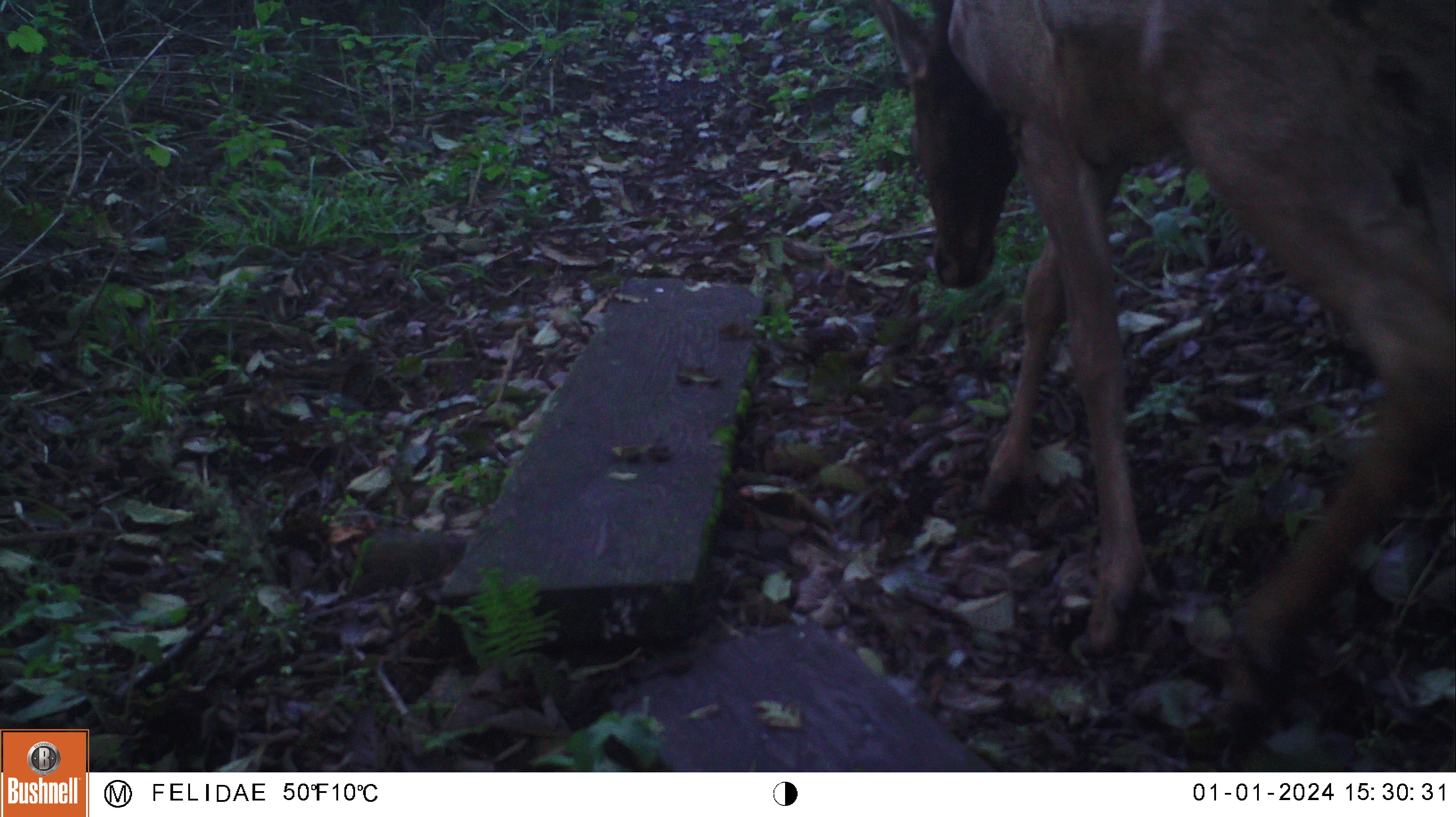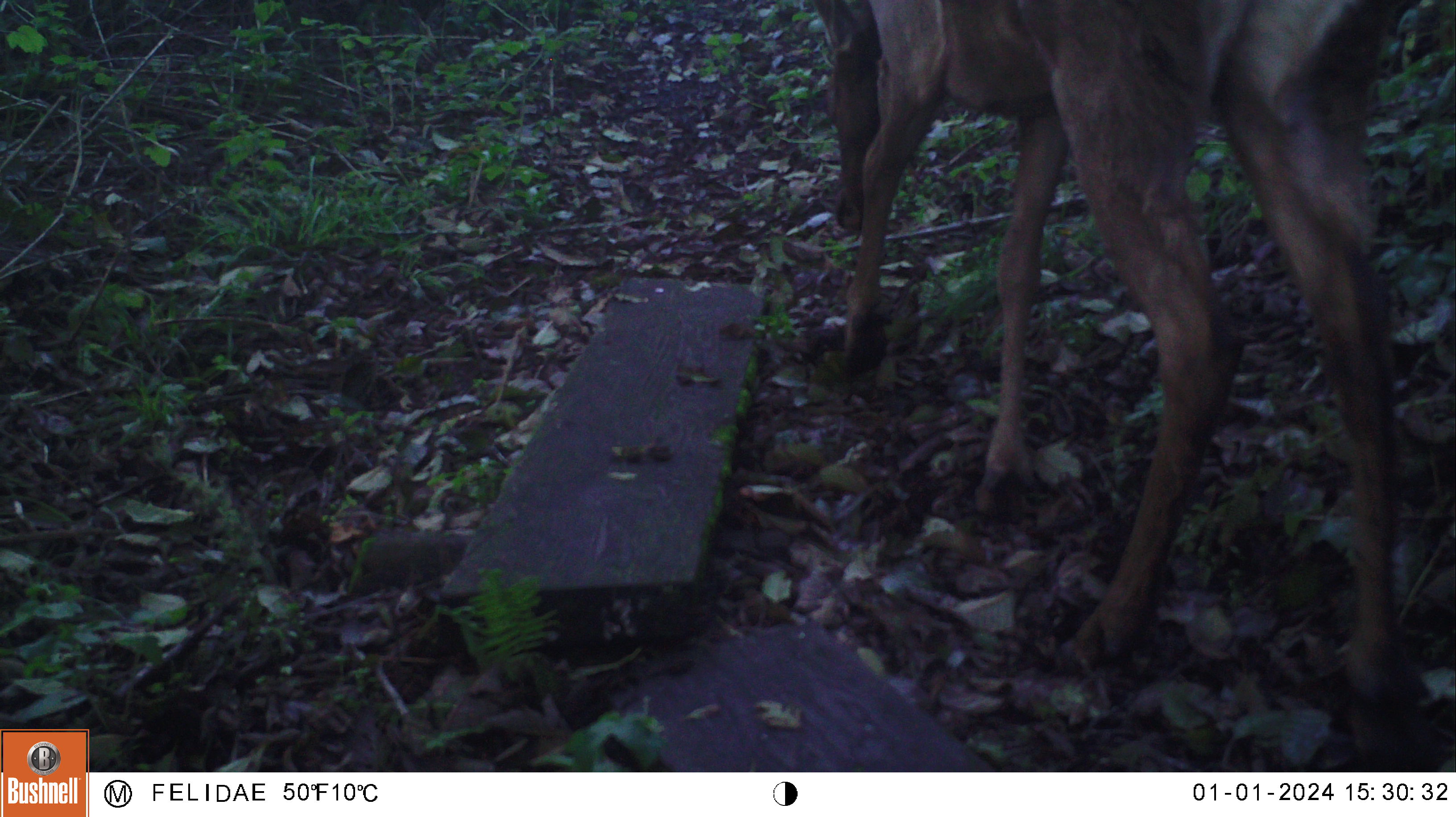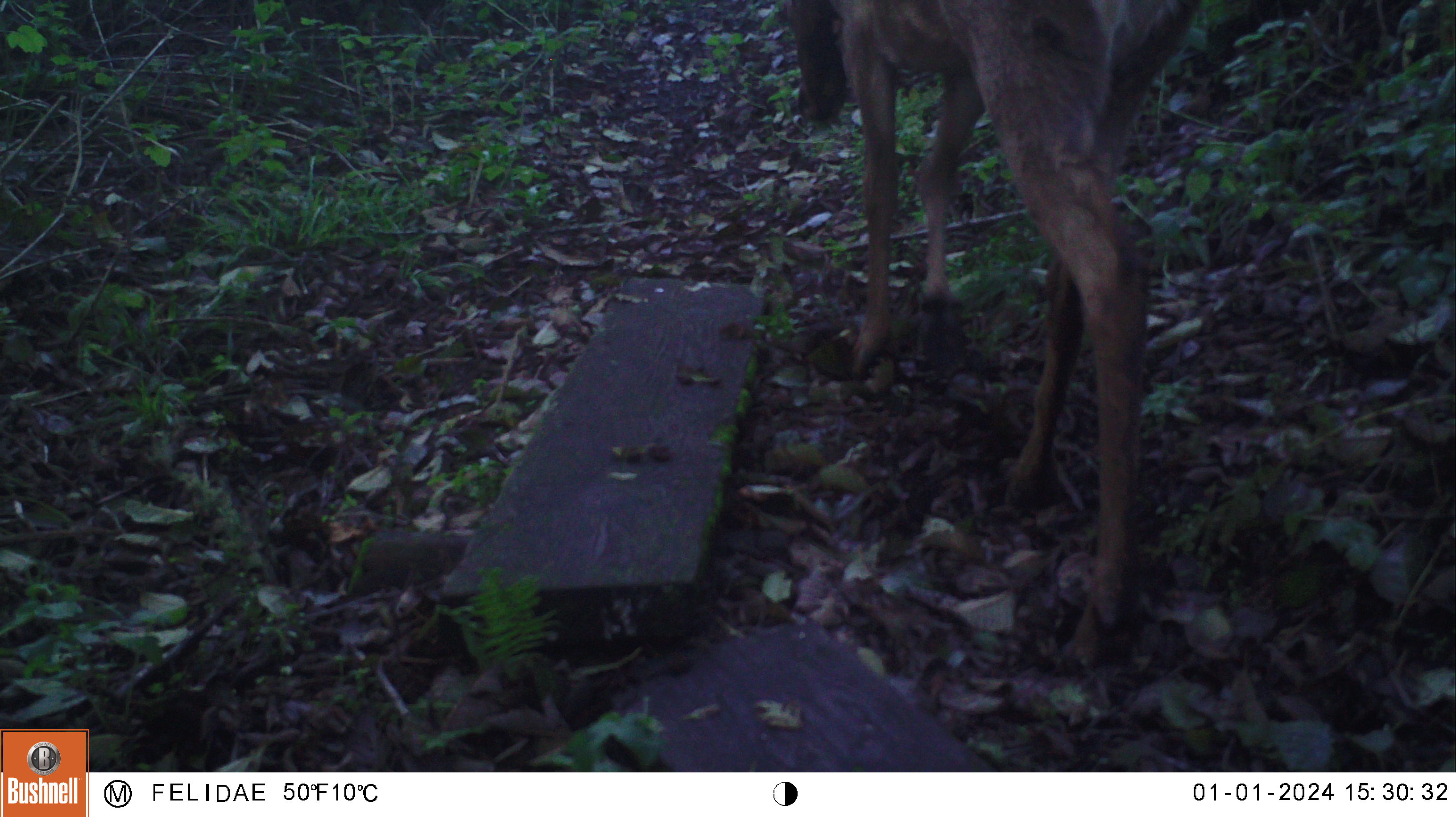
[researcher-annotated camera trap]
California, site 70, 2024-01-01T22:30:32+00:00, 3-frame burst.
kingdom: Animalia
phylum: Chordata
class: Mammalia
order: Artiodactyla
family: Cervidae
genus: Odocoileus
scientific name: Odocoileus hemionus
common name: mule deer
Mule deer (Odocoileus hemionus).